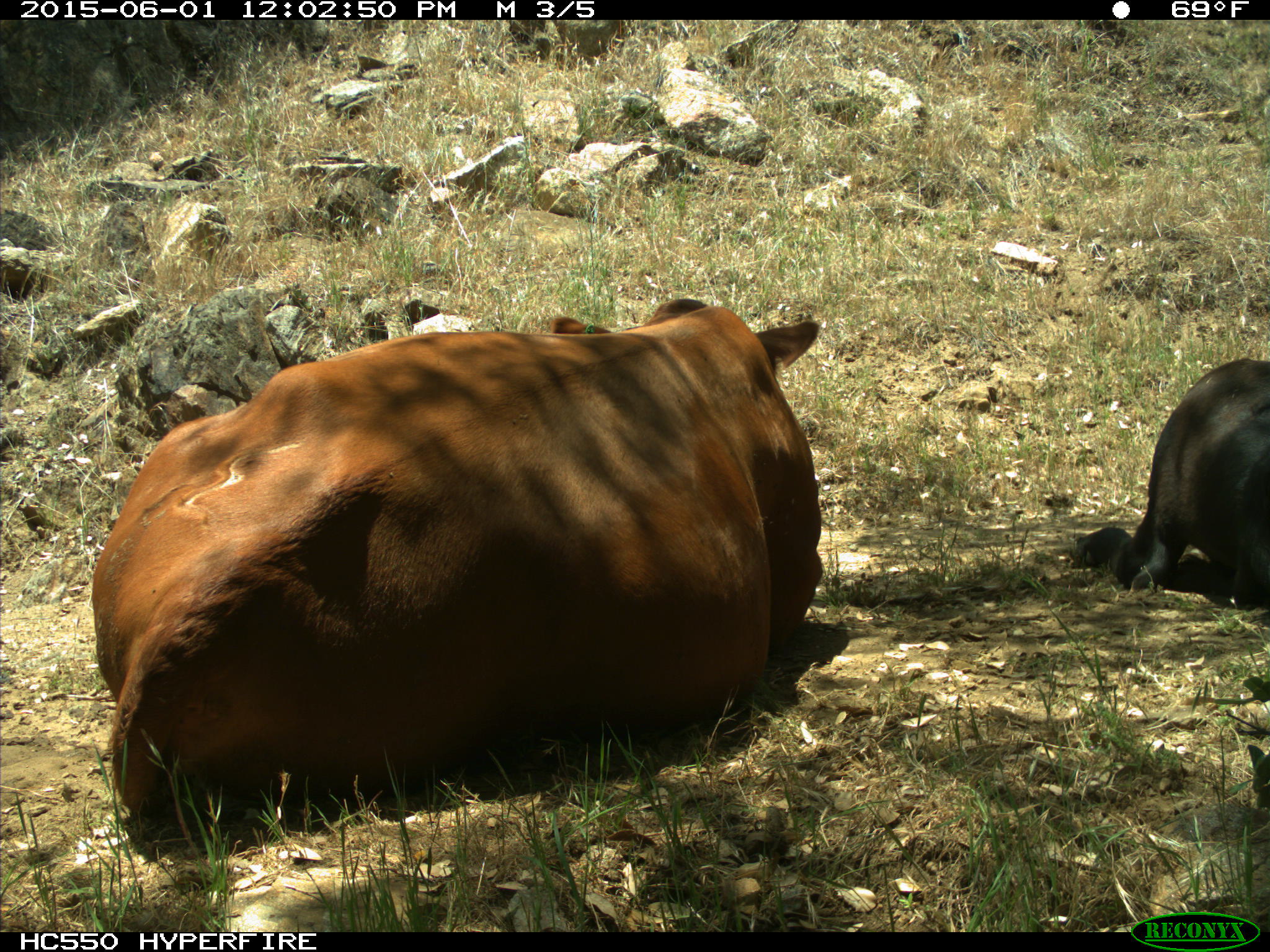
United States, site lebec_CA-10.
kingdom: Animalia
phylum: Chordata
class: Mammalia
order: Artiodactyla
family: Bovidae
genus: Bos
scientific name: Bos taurus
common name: domestic cow